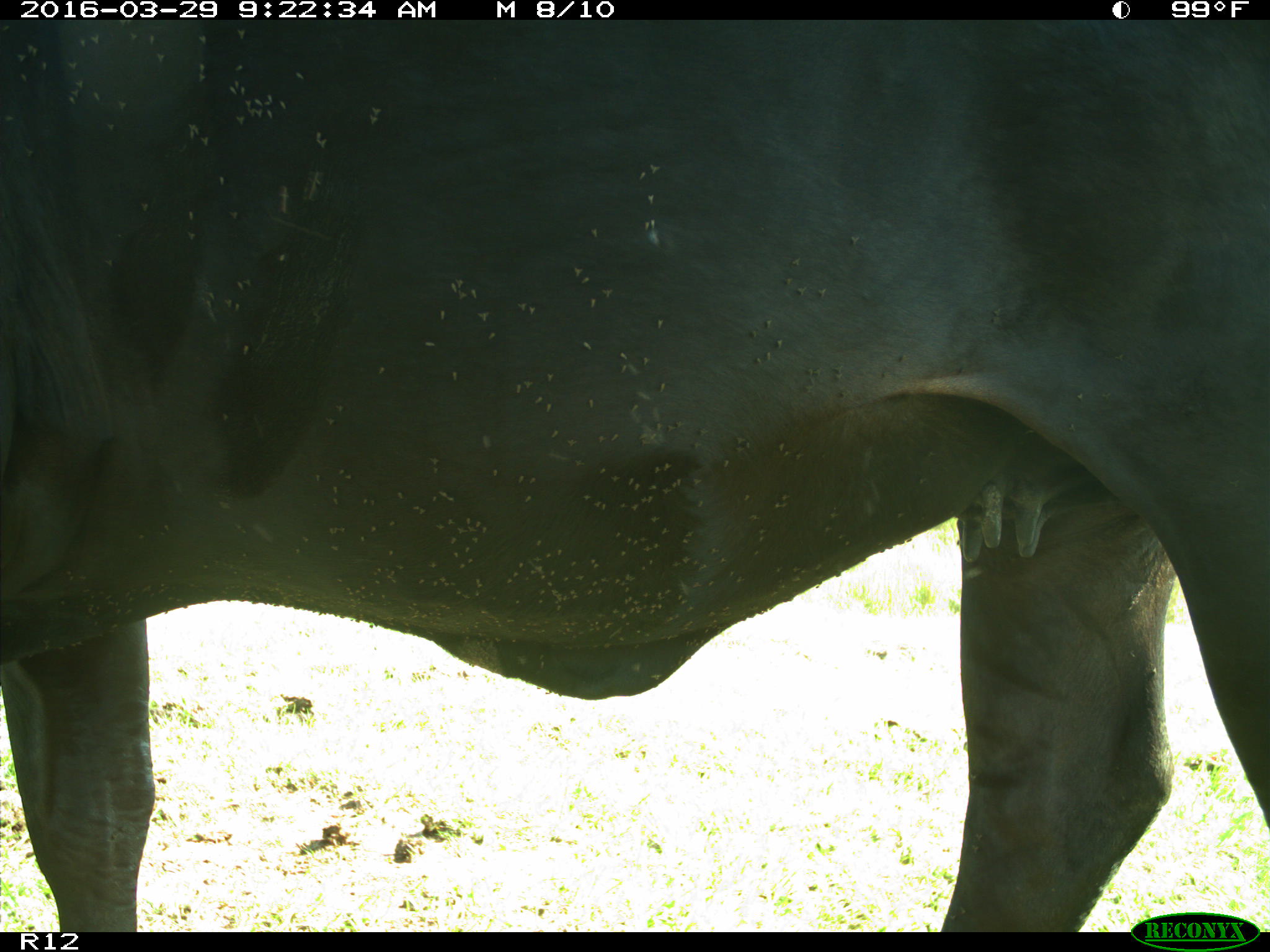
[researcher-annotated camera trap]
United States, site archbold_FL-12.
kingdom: Animalia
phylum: Chordata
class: Mammalia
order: Artiodactyla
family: Bovidae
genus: Bos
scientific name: Bos taurus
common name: domestic cow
Bos taurus (domestic cow).